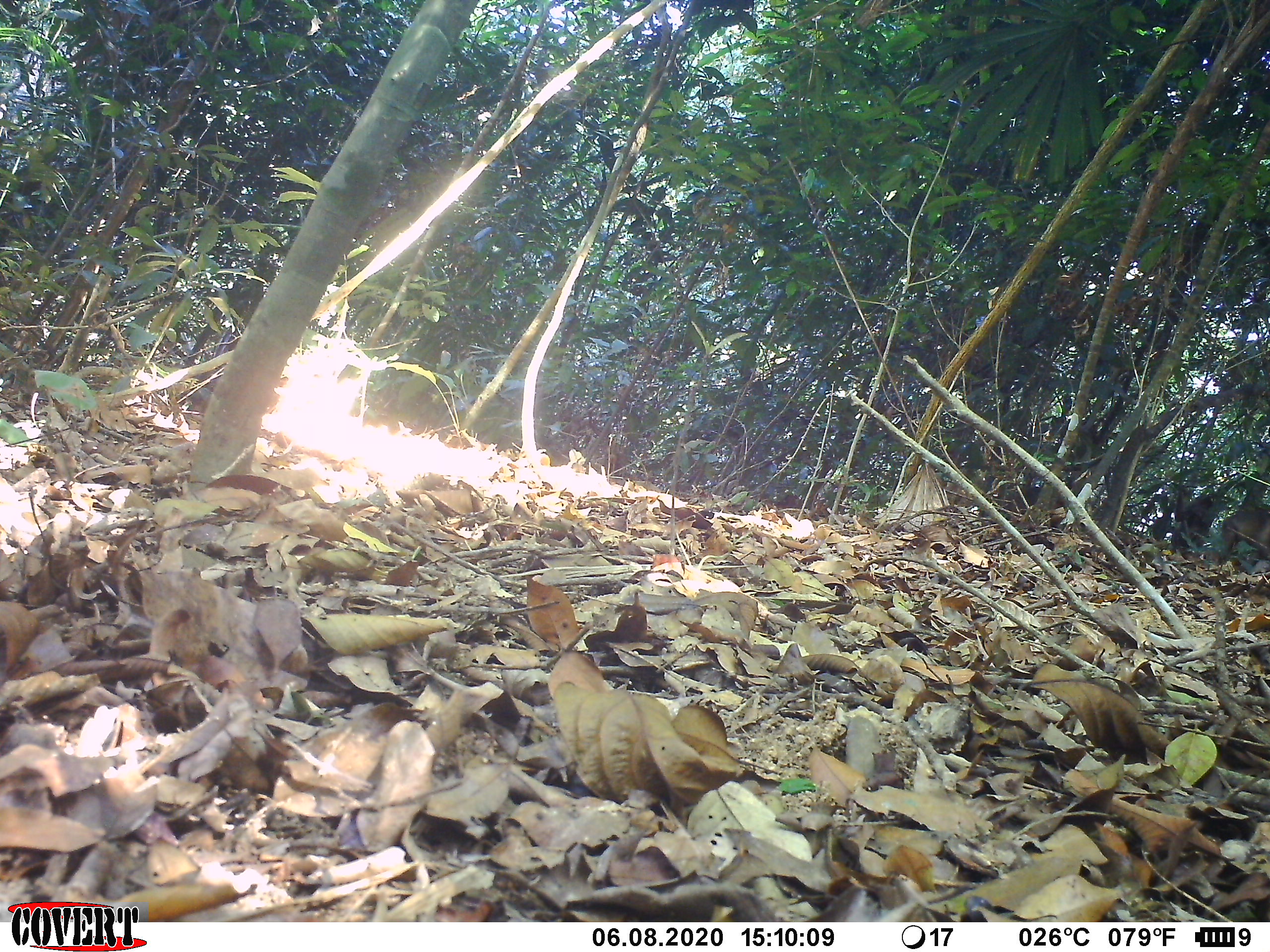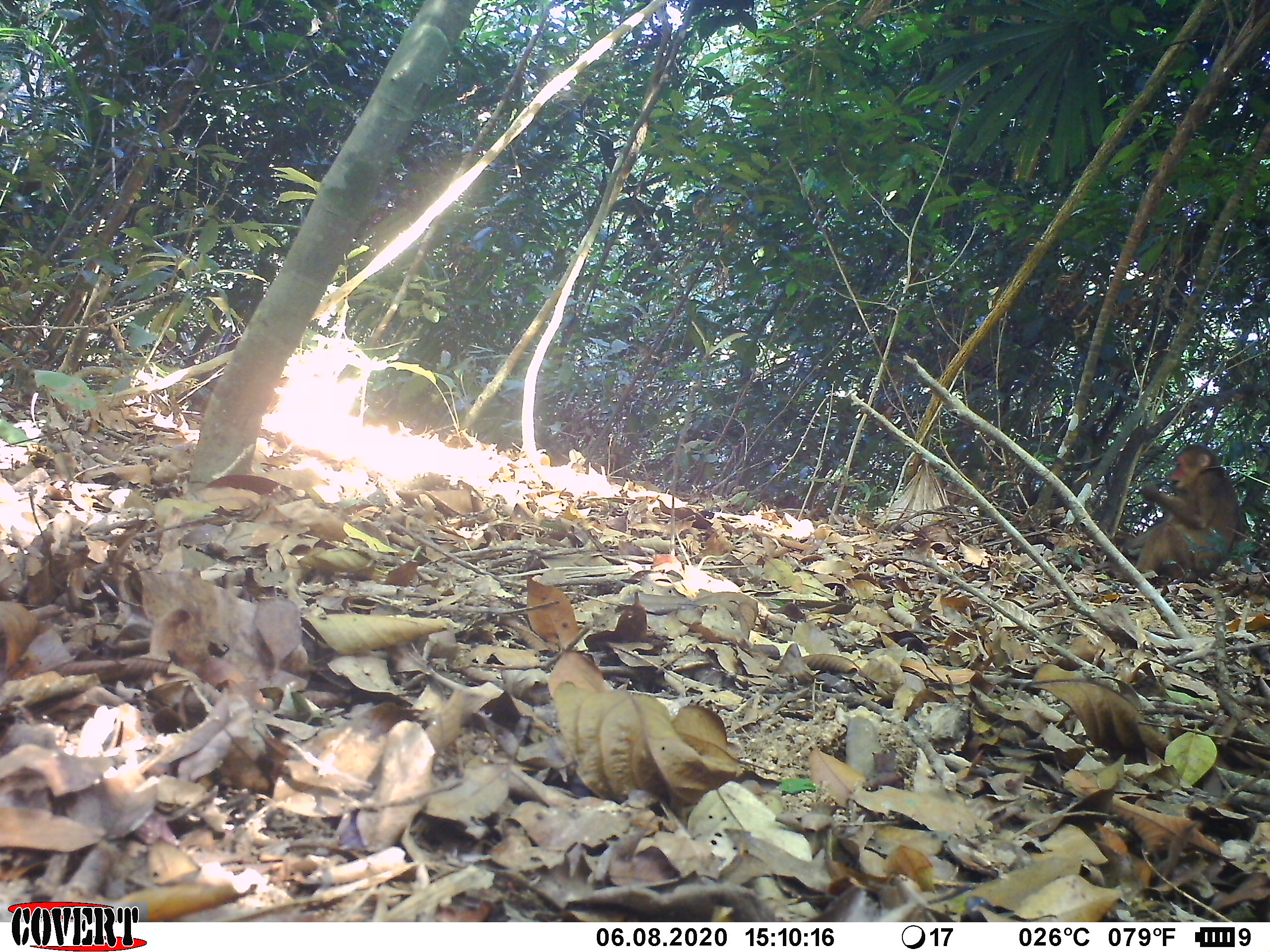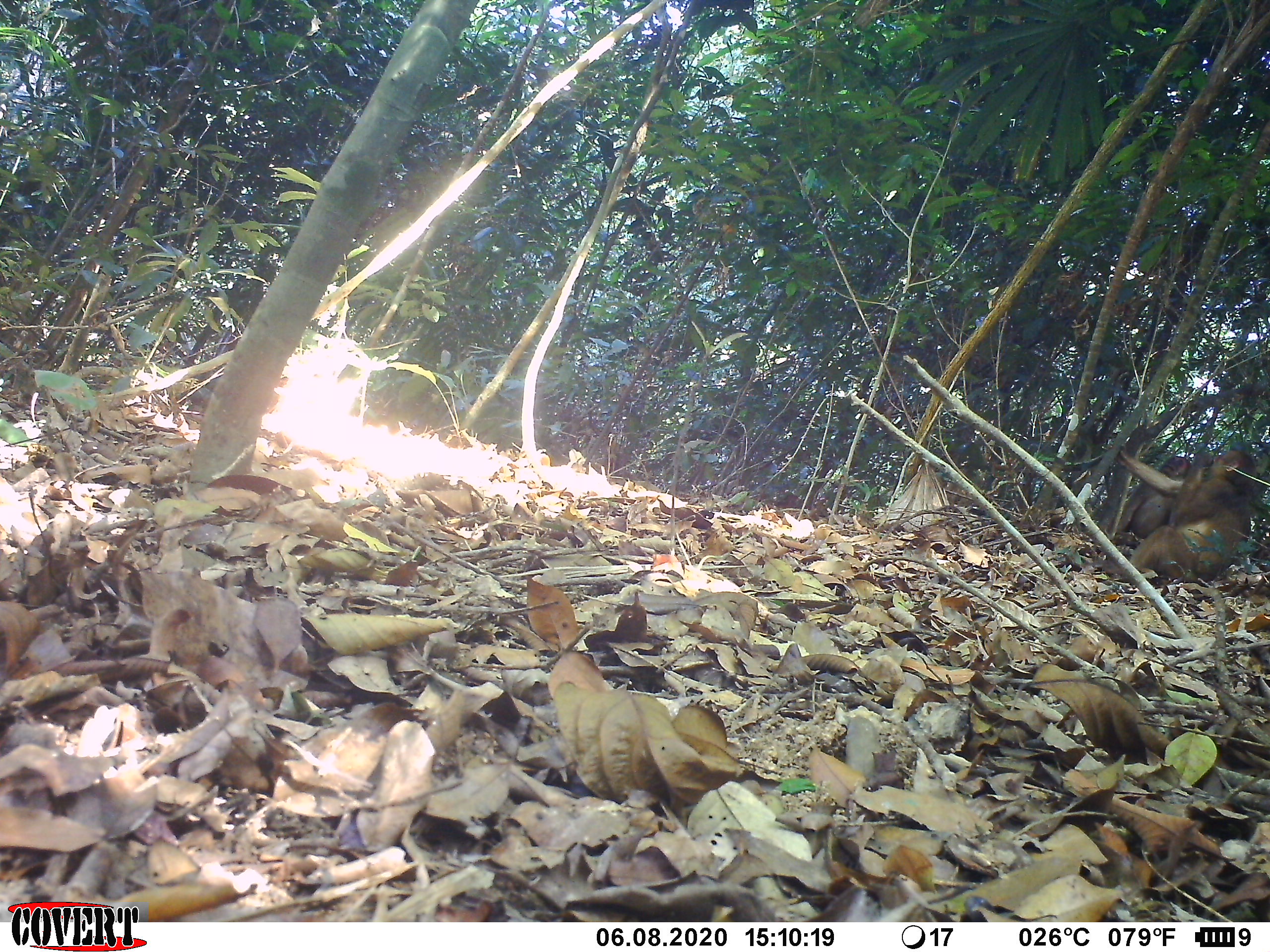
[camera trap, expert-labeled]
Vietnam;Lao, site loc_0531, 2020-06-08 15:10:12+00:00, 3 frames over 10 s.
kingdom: Animalia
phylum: Chordata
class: Mammalia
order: Primates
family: Cercopithecidae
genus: Macaca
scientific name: Macaca arctoides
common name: stump-tailed macaque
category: stump tailed macaque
Stump tailed macaque (stump-tailed macaque) (Macaca arctoides). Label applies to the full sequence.